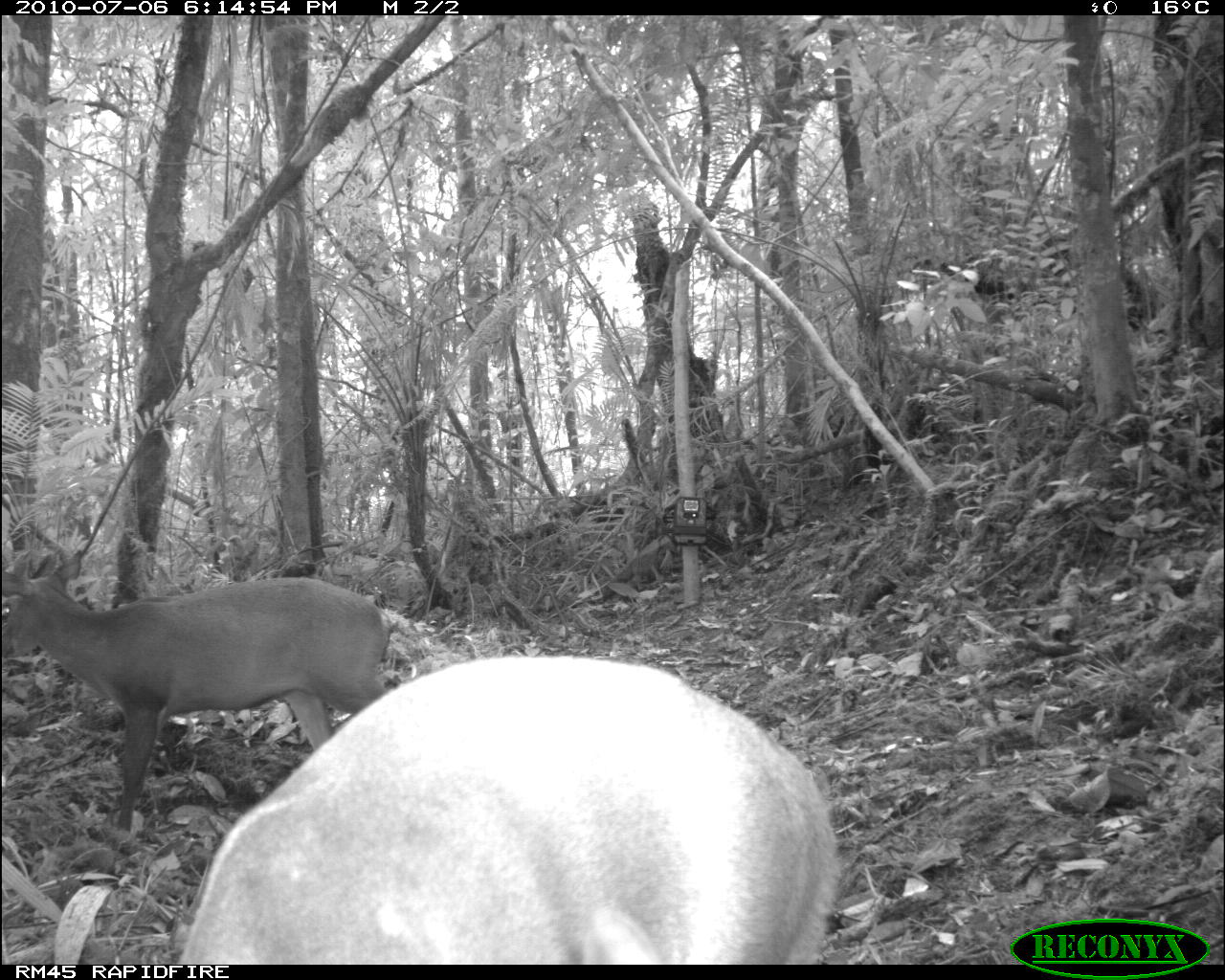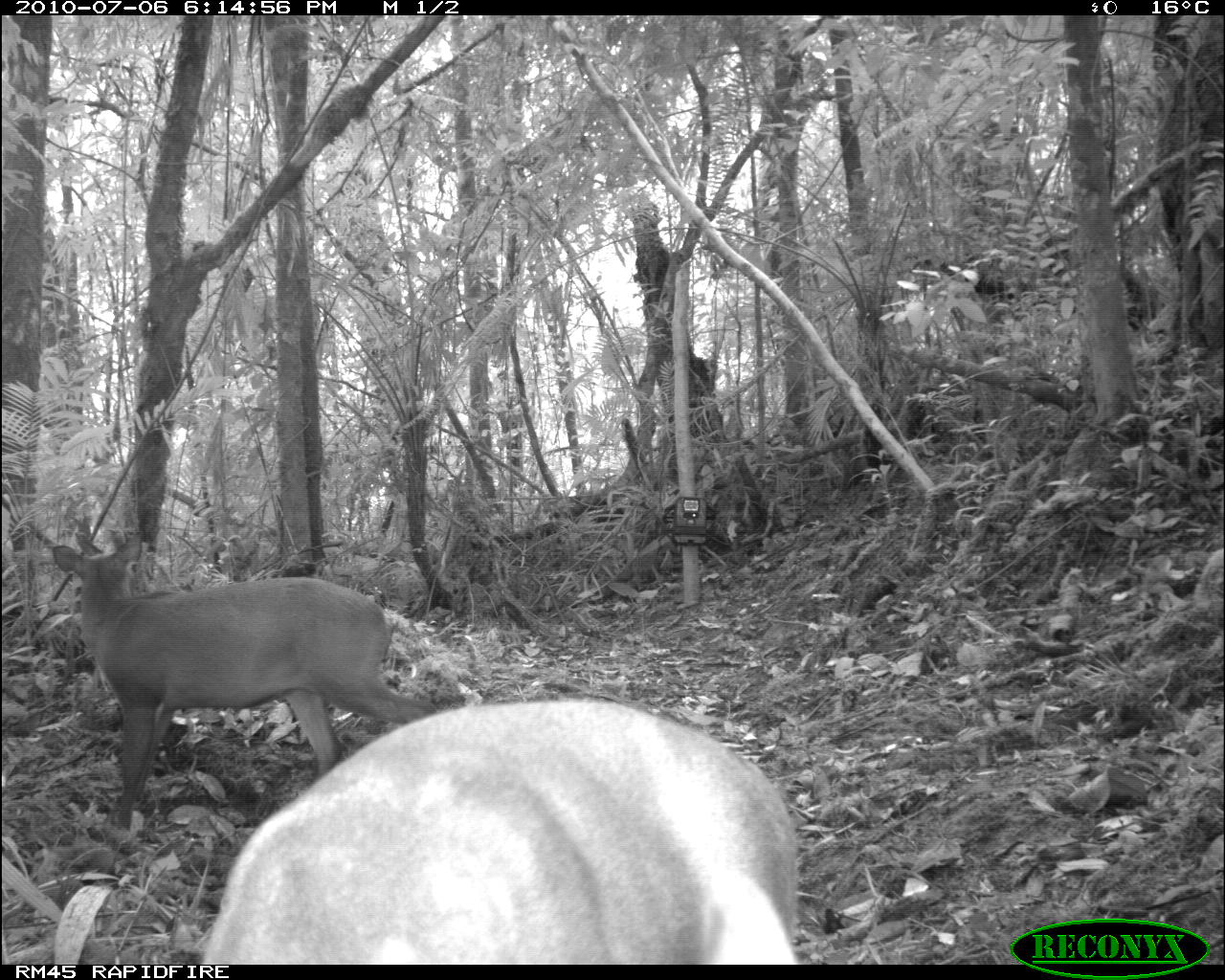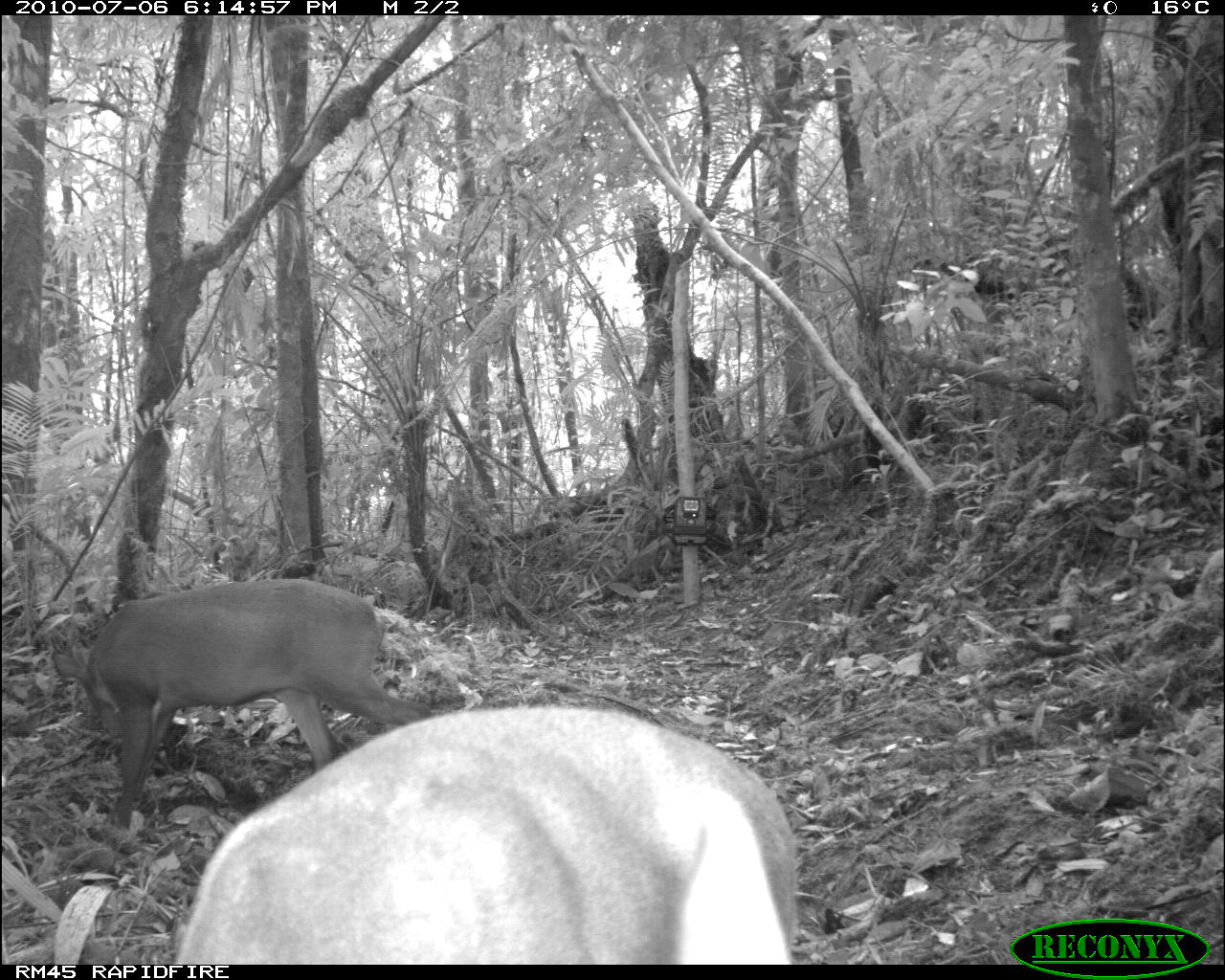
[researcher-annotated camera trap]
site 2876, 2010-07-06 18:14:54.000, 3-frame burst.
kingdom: Animalia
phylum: Chordata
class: Mammalia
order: Artiodactyla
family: Cervidae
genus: Muntiacus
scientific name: Muntiacus muntjak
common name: southern red muntjac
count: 2